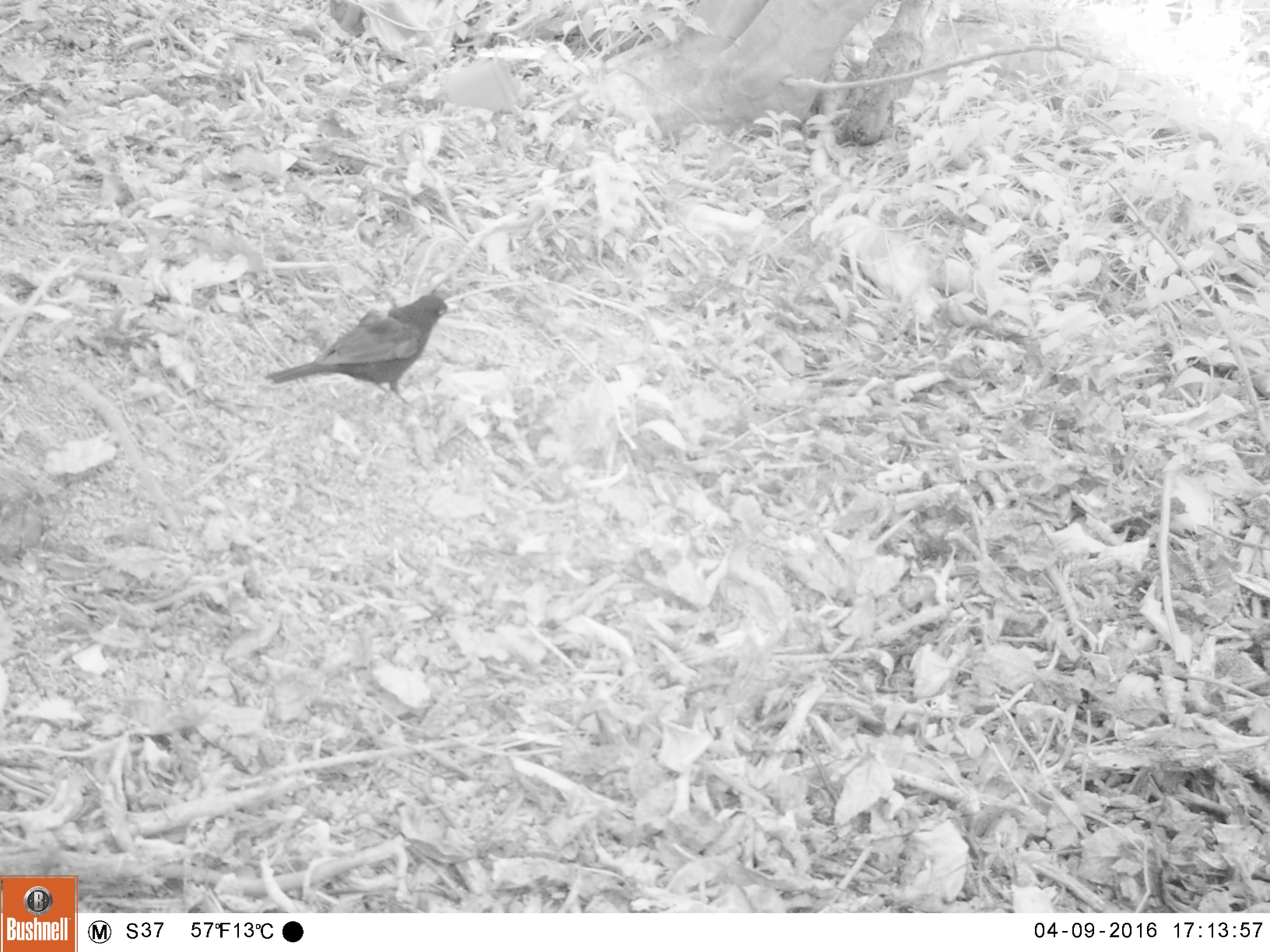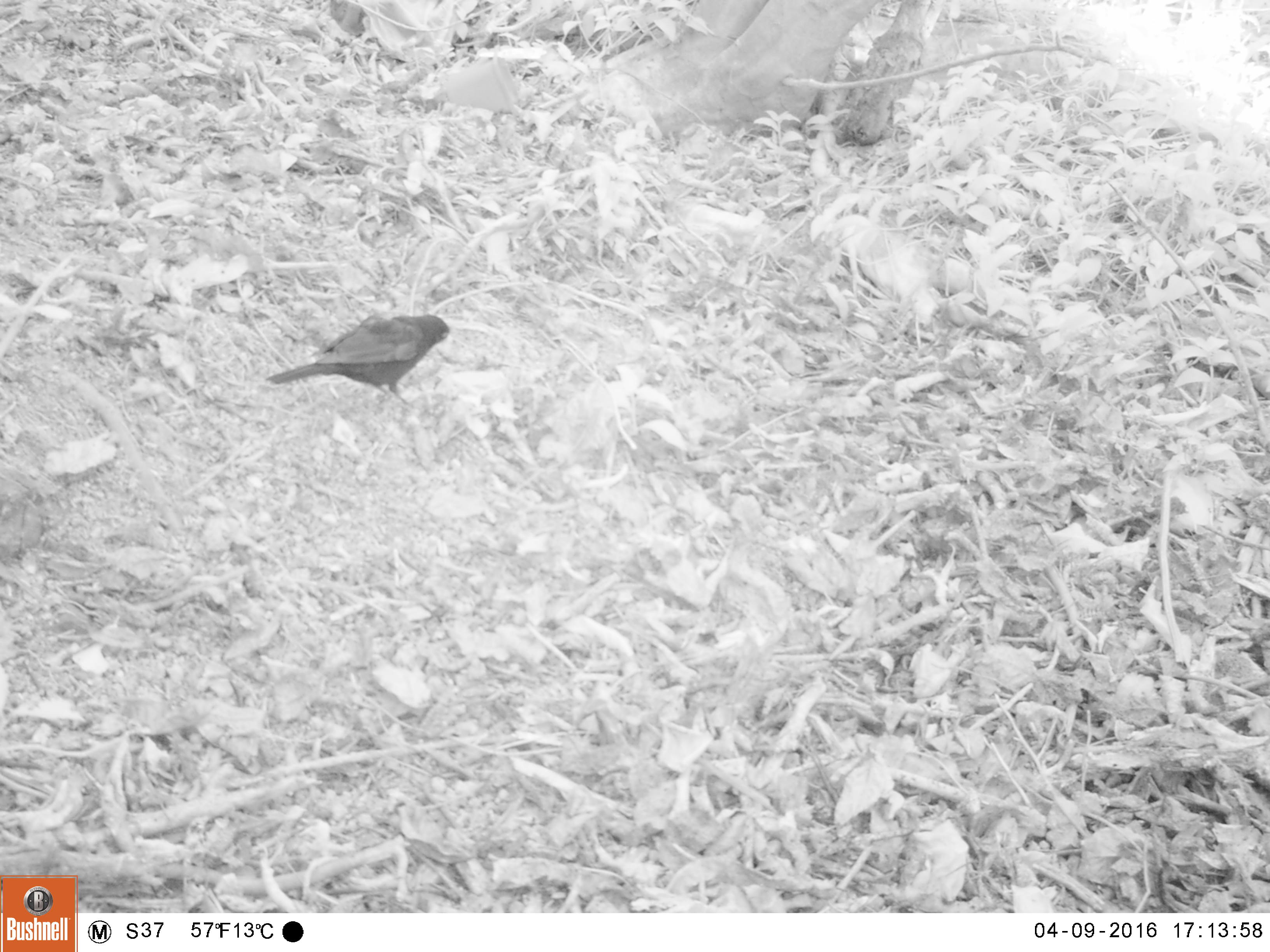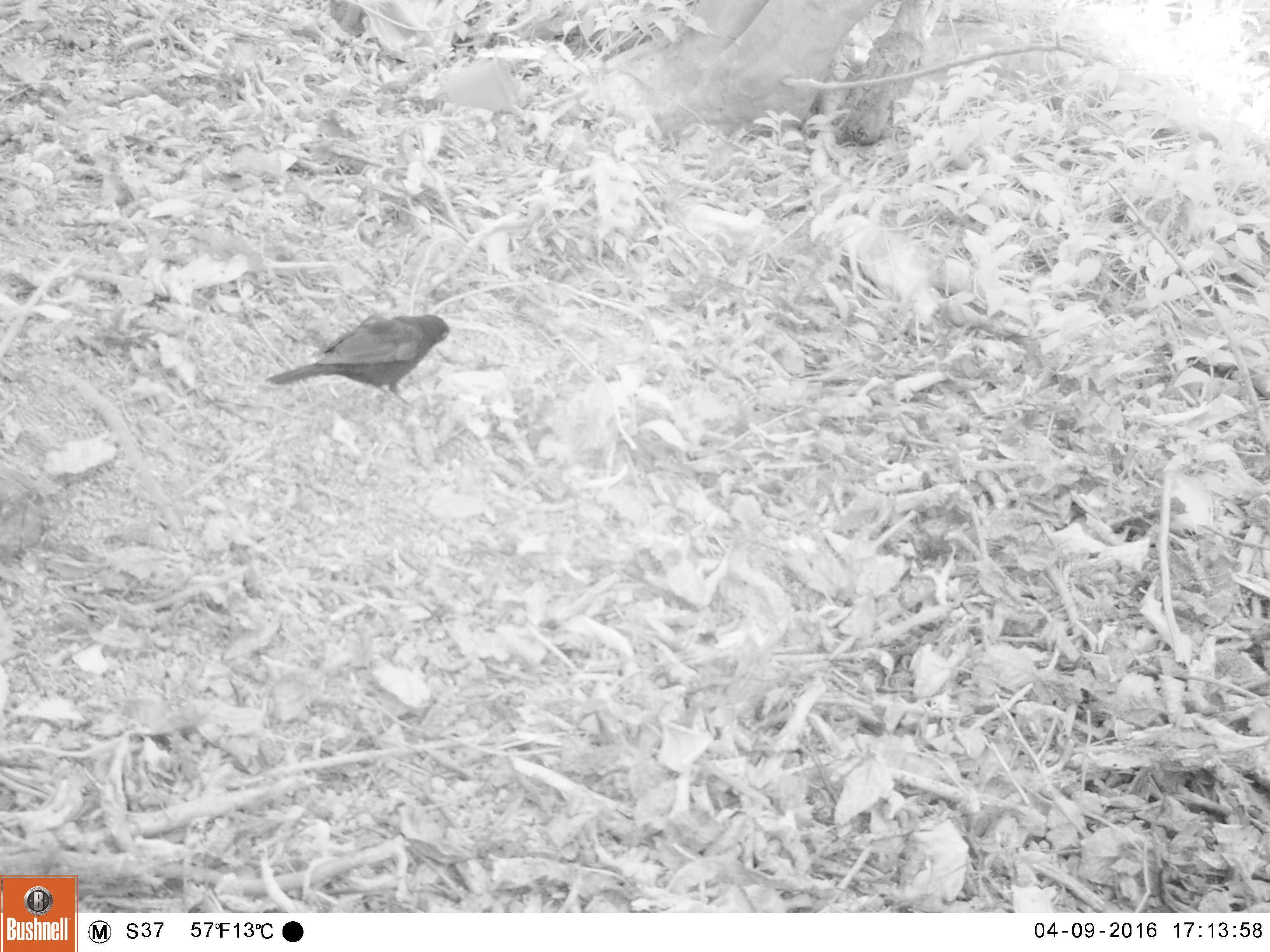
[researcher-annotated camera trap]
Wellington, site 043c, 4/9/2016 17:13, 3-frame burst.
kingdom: Animalia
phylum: Chordata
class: Aves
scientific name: Aves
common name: bird